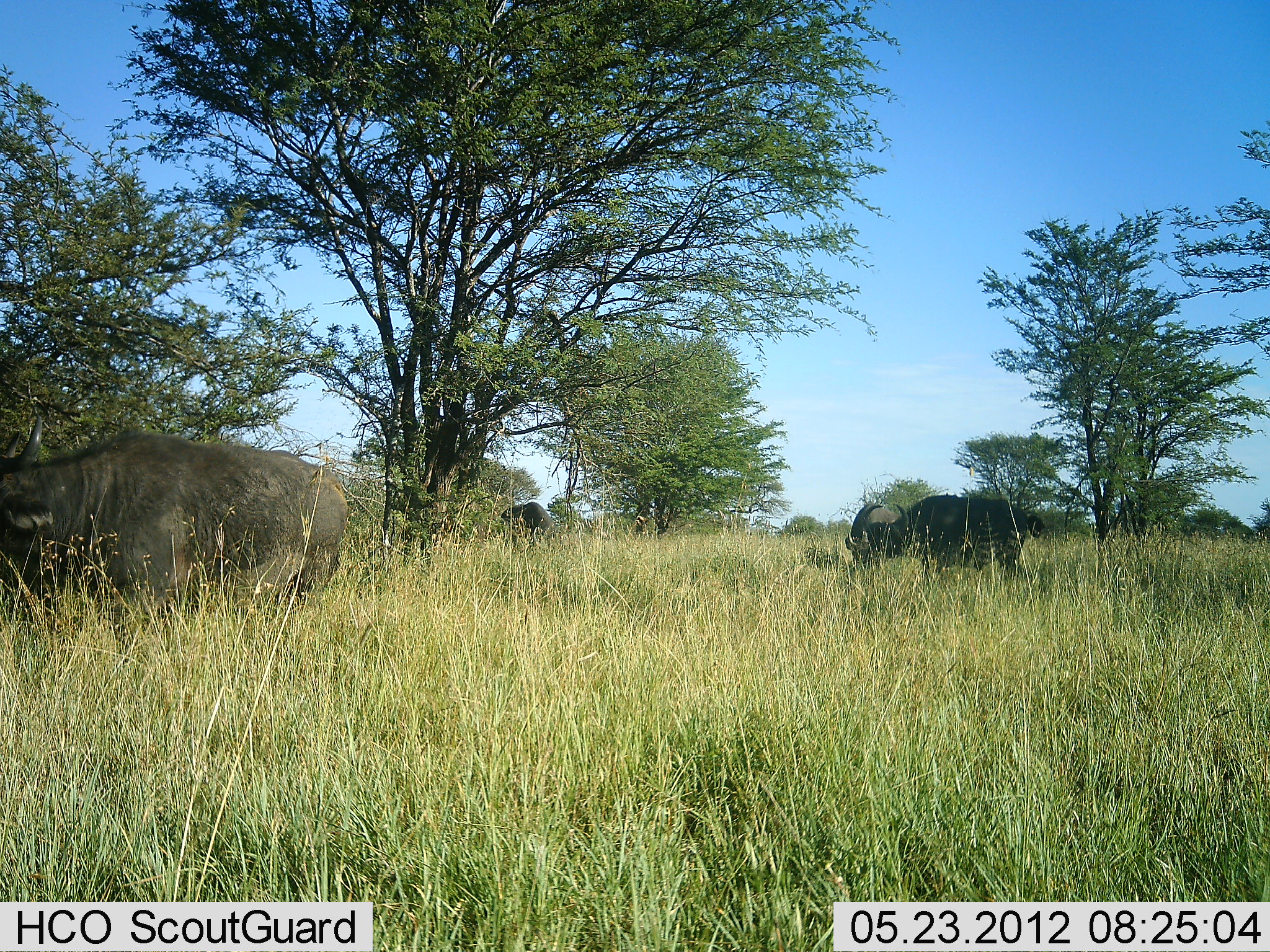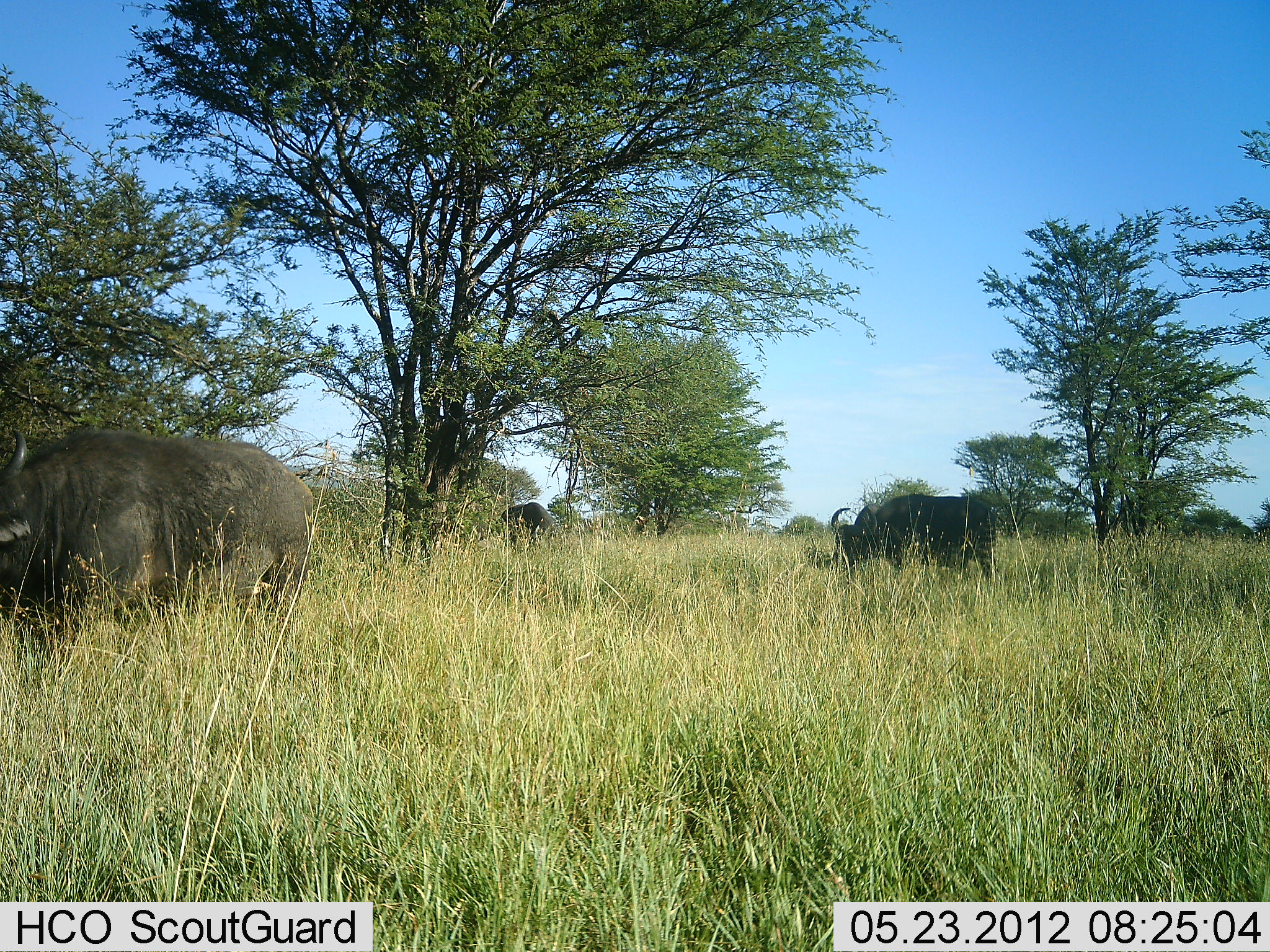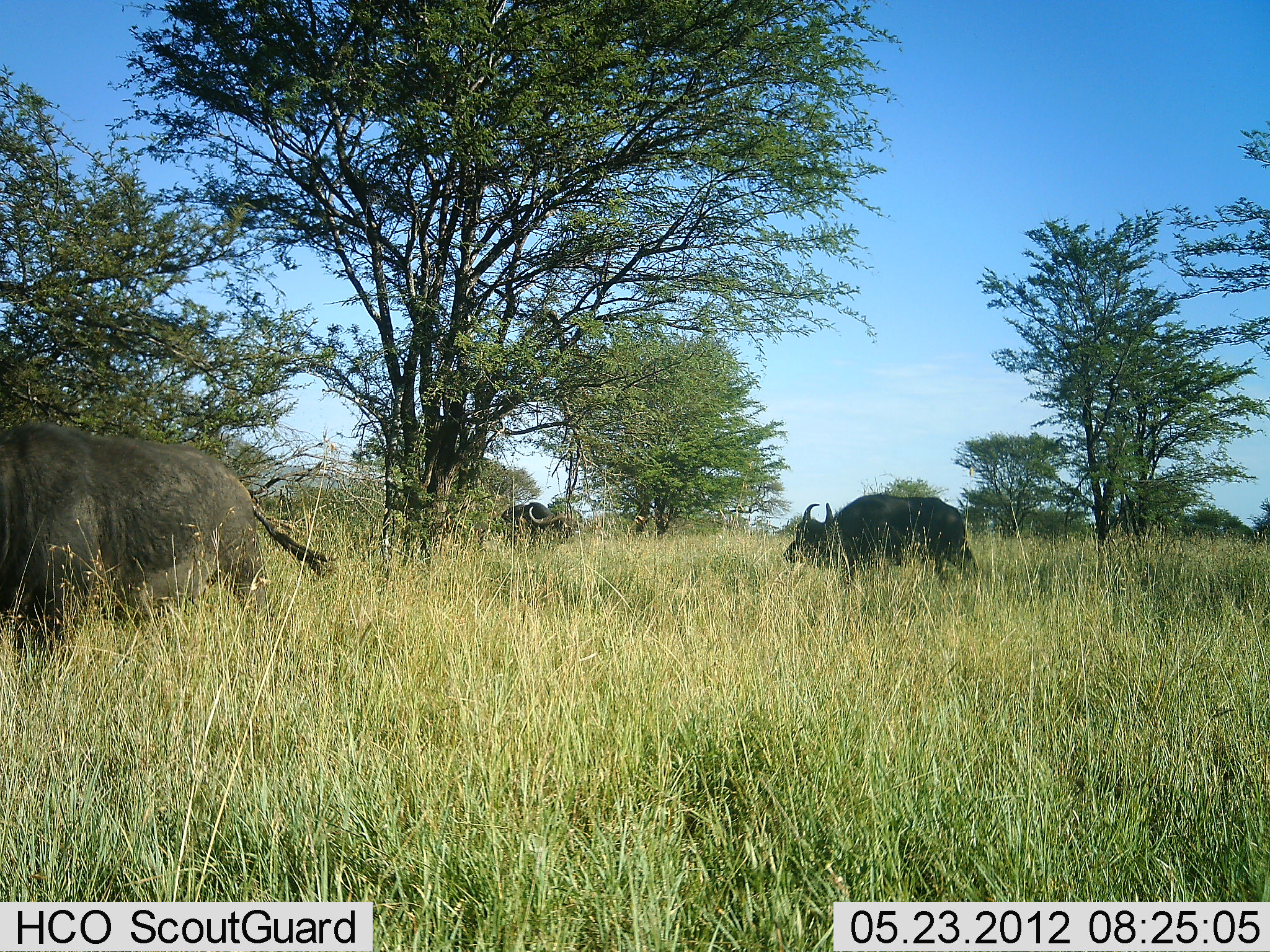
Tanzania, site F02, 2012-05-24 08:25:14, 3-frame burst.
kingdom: Animalia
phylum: Chordata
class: Mammalia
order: Artiodactyla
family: Bovidae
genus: Syncerus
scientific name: Syncerus caffer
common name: cape buffalo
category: buffalo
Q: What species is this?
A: Buffalo (cape buffalo) (Syncerus caffer).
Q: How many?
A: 3.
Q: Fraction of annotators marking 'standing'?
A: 30%.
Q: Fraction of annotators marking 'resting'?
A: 0%.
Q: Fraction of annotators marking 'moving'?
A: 50%.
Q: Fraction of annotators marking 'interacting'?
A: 0%.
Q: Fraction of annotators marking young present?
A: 0%.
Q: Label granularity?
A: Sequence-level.